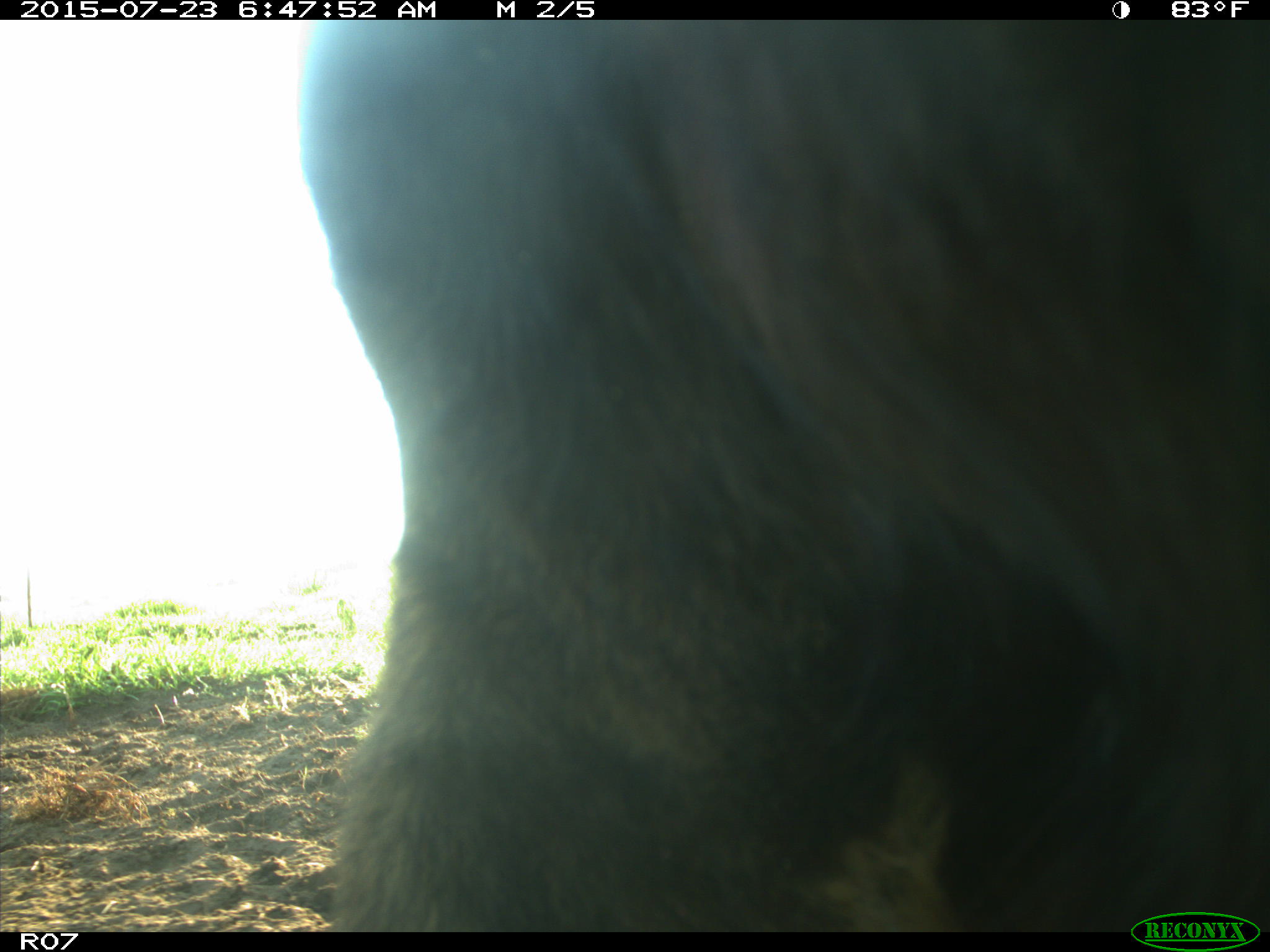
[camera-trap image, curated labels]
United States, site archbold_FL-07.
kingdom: Animalia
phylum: Chordata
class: Mammalia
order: Artiodactyla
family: Bovidae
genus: Bos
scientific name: Bos taurus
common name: domestic cow